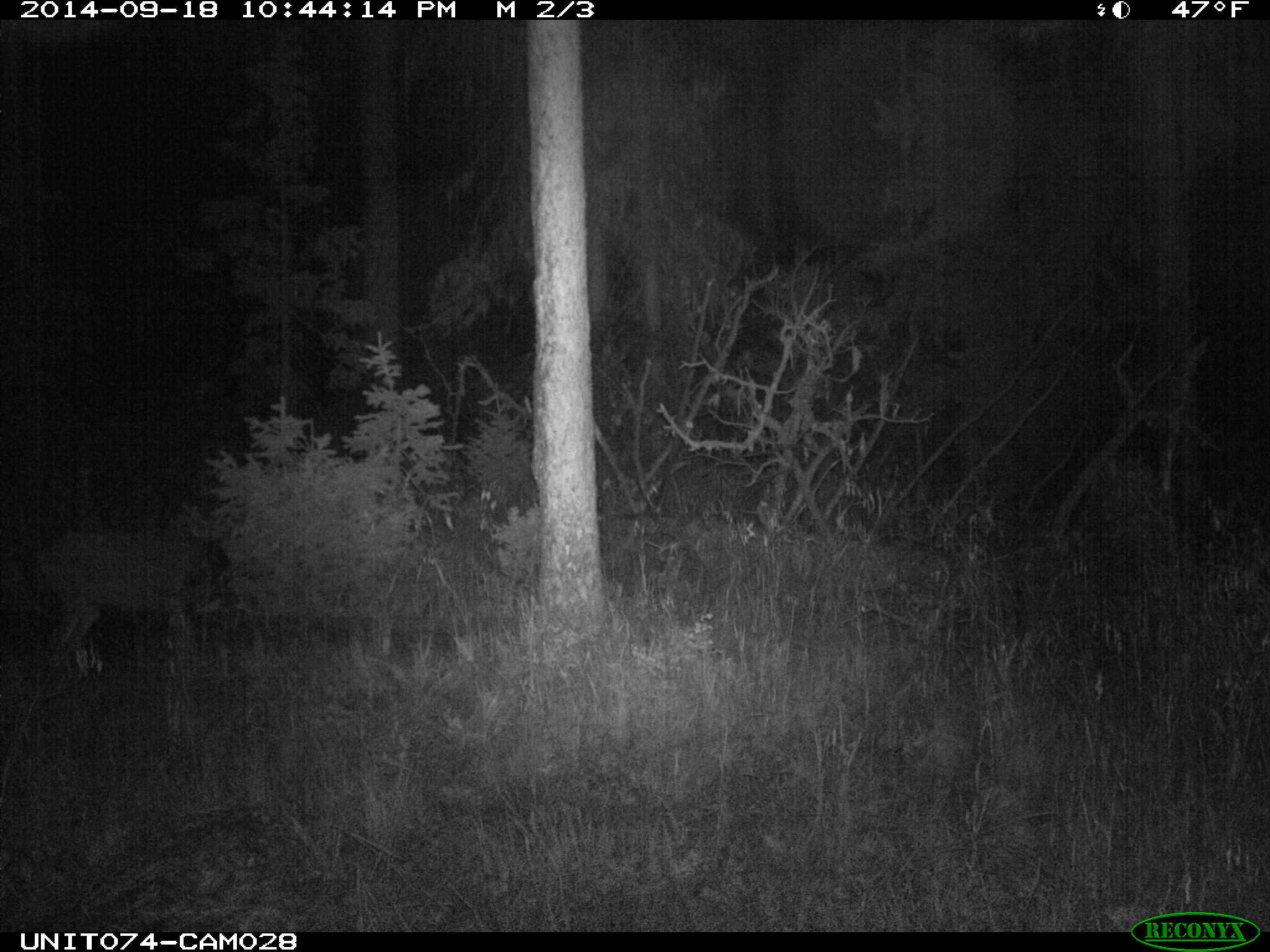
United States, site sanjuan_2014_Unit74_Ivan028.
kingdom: Animalia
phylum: Chordata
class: Mammalia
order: Artiodactyla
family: Cervidae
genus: Odocoileus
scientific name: Odocoileus hemionus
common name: mule deer